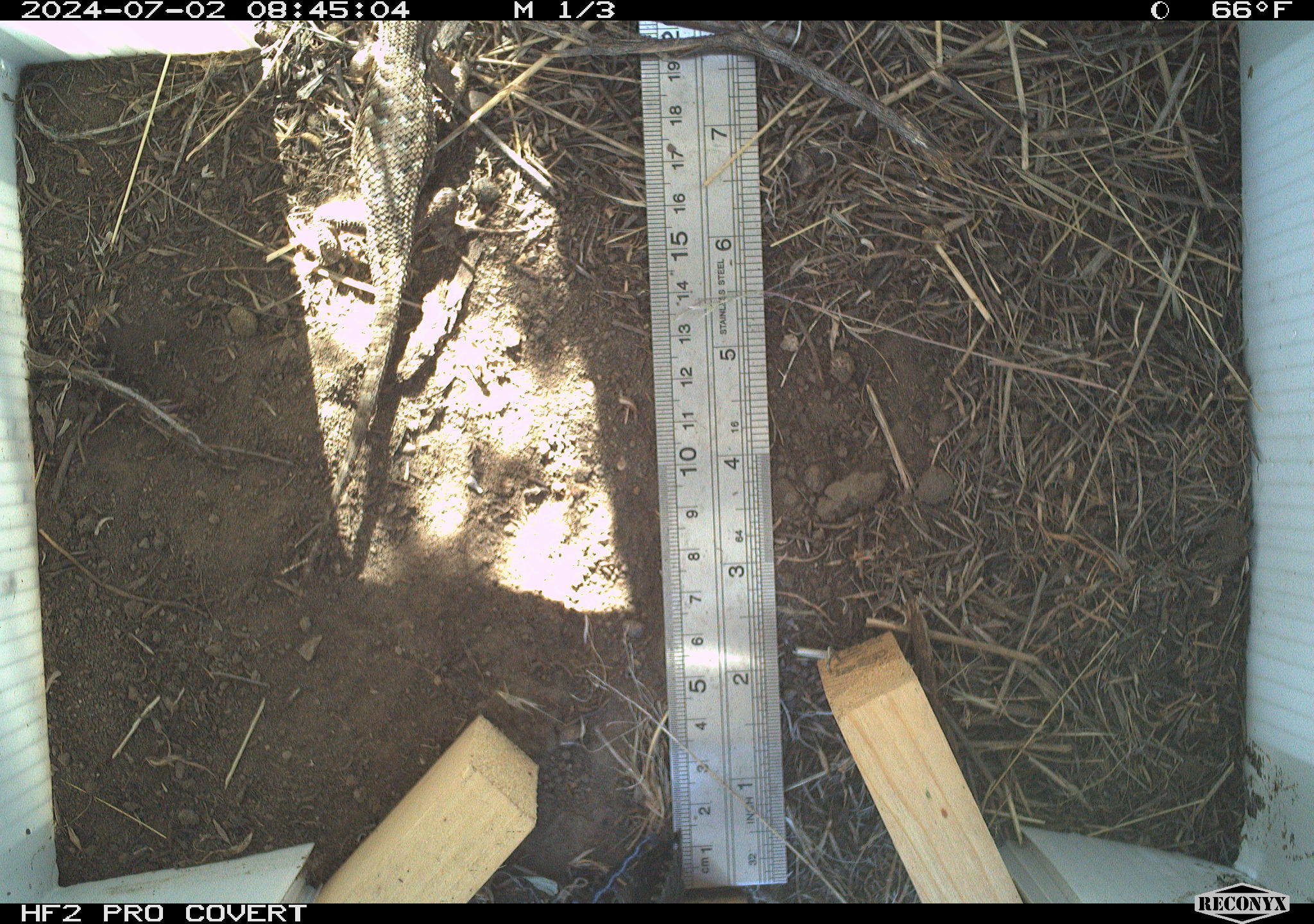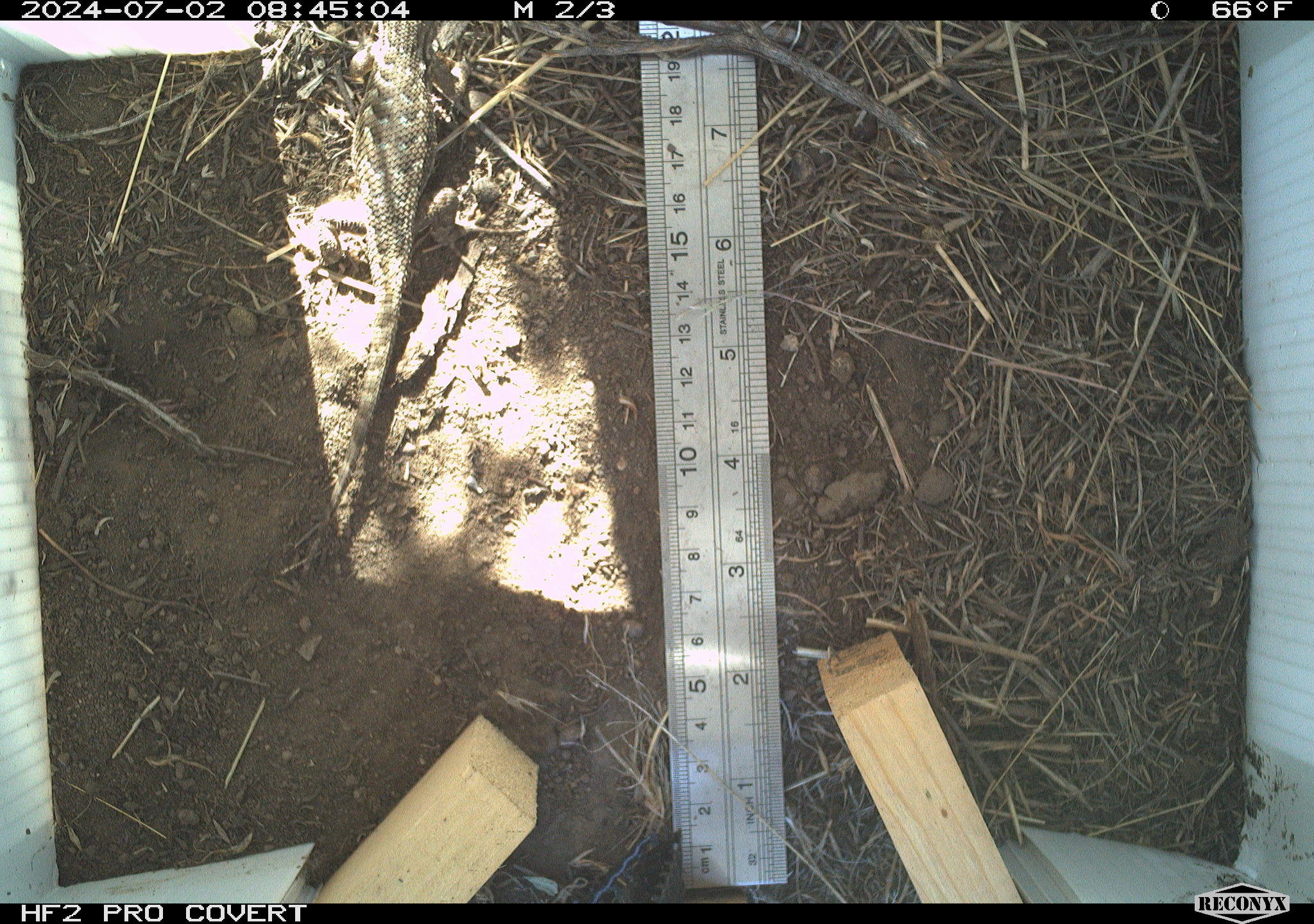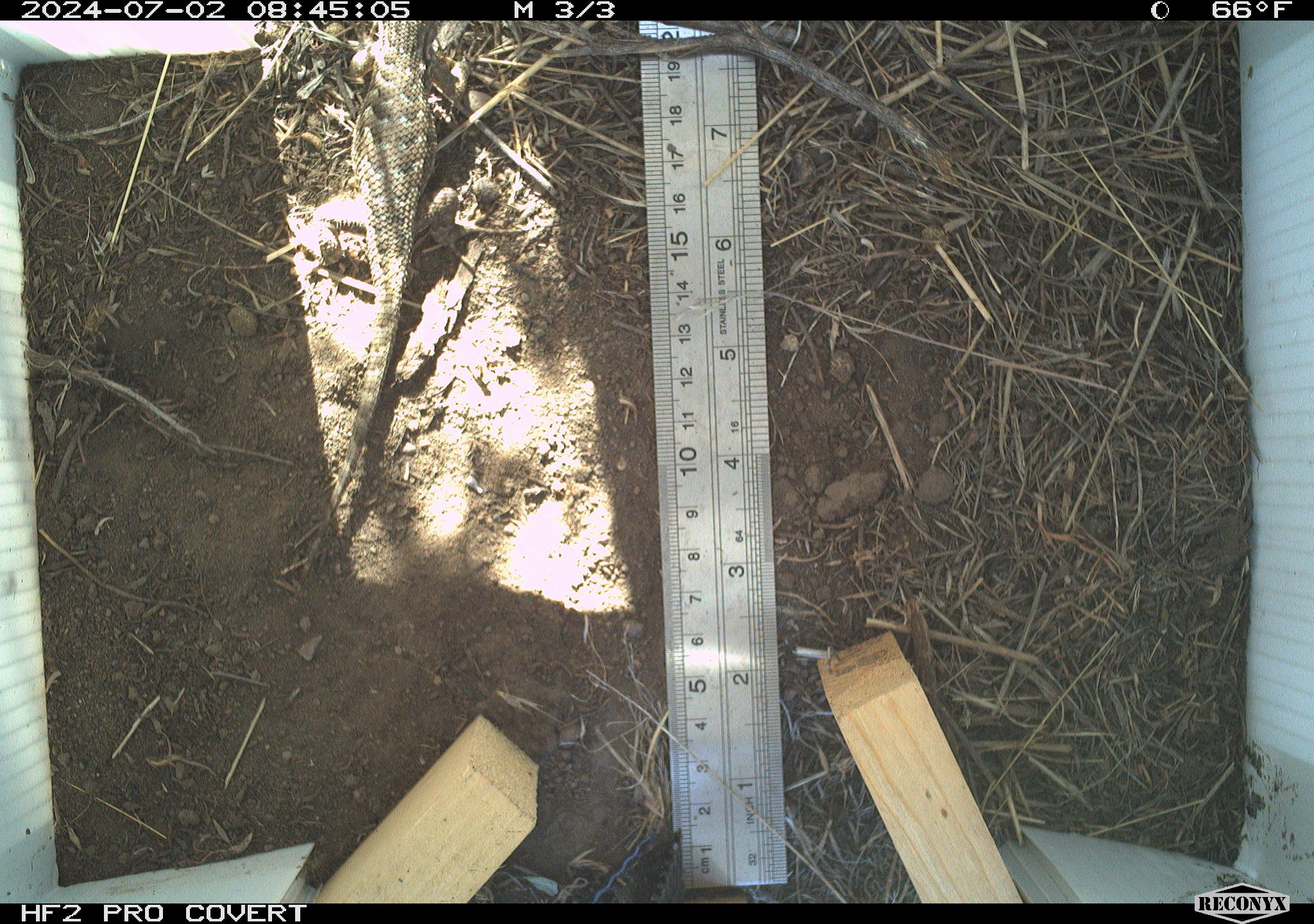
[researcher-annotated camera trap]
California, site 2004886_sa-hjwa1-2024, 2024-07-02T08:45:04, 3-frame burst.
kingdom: Animalia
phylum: Chordata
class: Reptilia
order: Squamata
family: Phrynosomatidae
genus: Sceloporus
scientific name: Sceloporus occidentalis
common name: western fence lizard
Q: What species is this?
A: Western fence lizard (Sceloporus occidentalis).